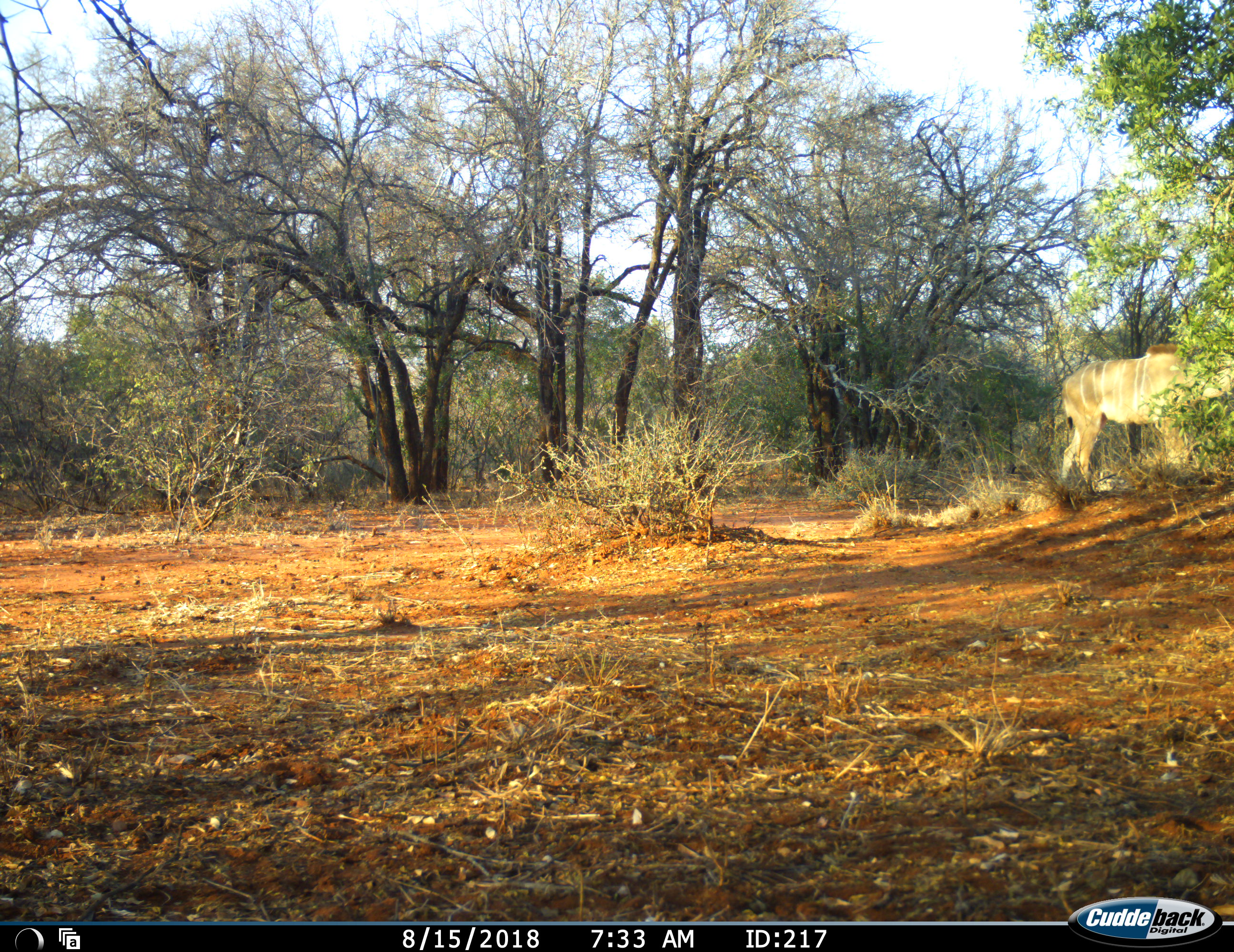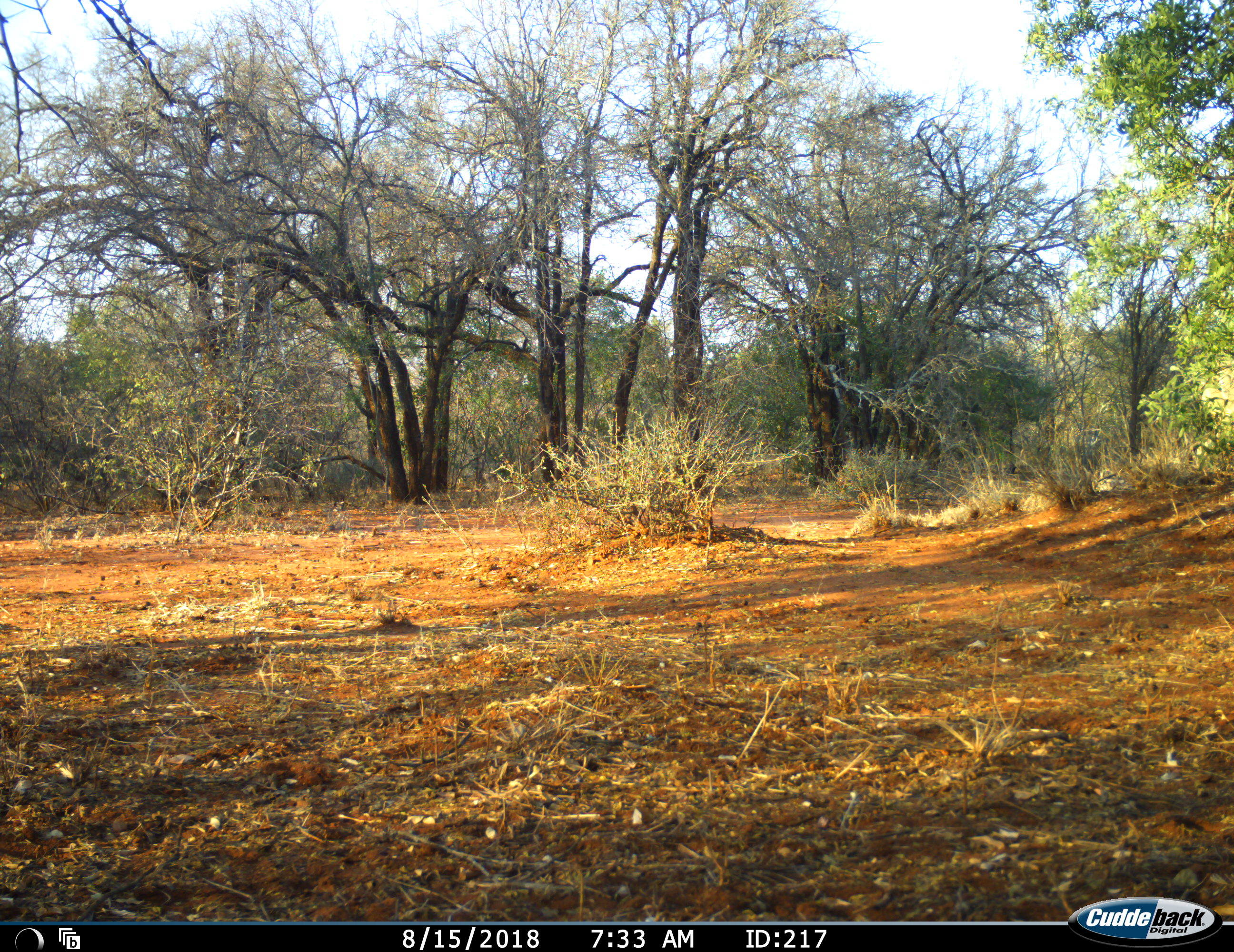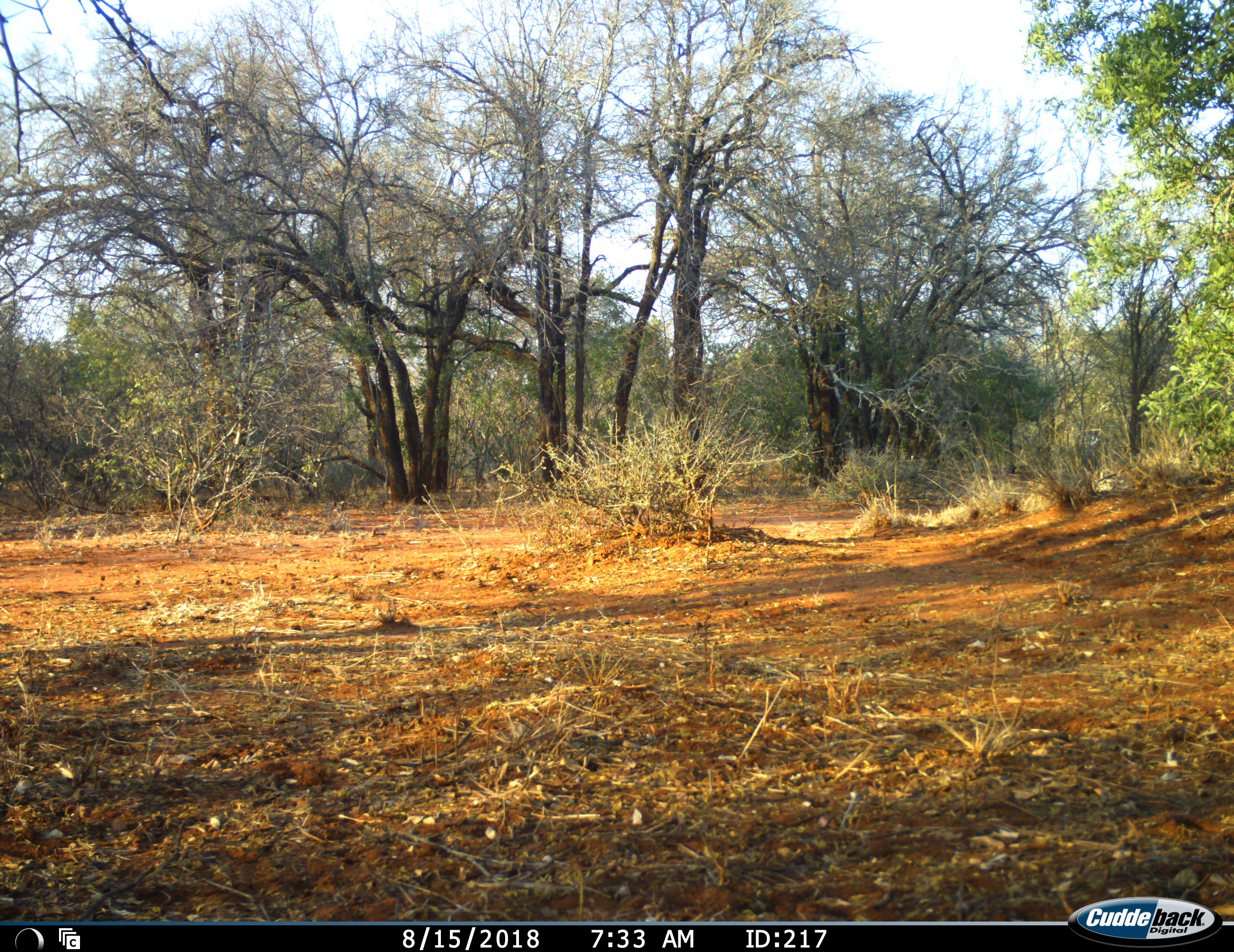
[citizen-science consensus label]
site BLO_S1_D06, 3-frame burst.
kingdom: Animalia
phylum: Chordata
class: Mammalia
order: Artiodactyla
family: Bovidae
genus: Tragelaphus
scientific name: Tragelaphus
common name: kudu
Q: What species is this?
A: Kudu (Tragelaphus).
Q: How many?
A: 1.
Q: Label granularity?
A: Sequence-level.